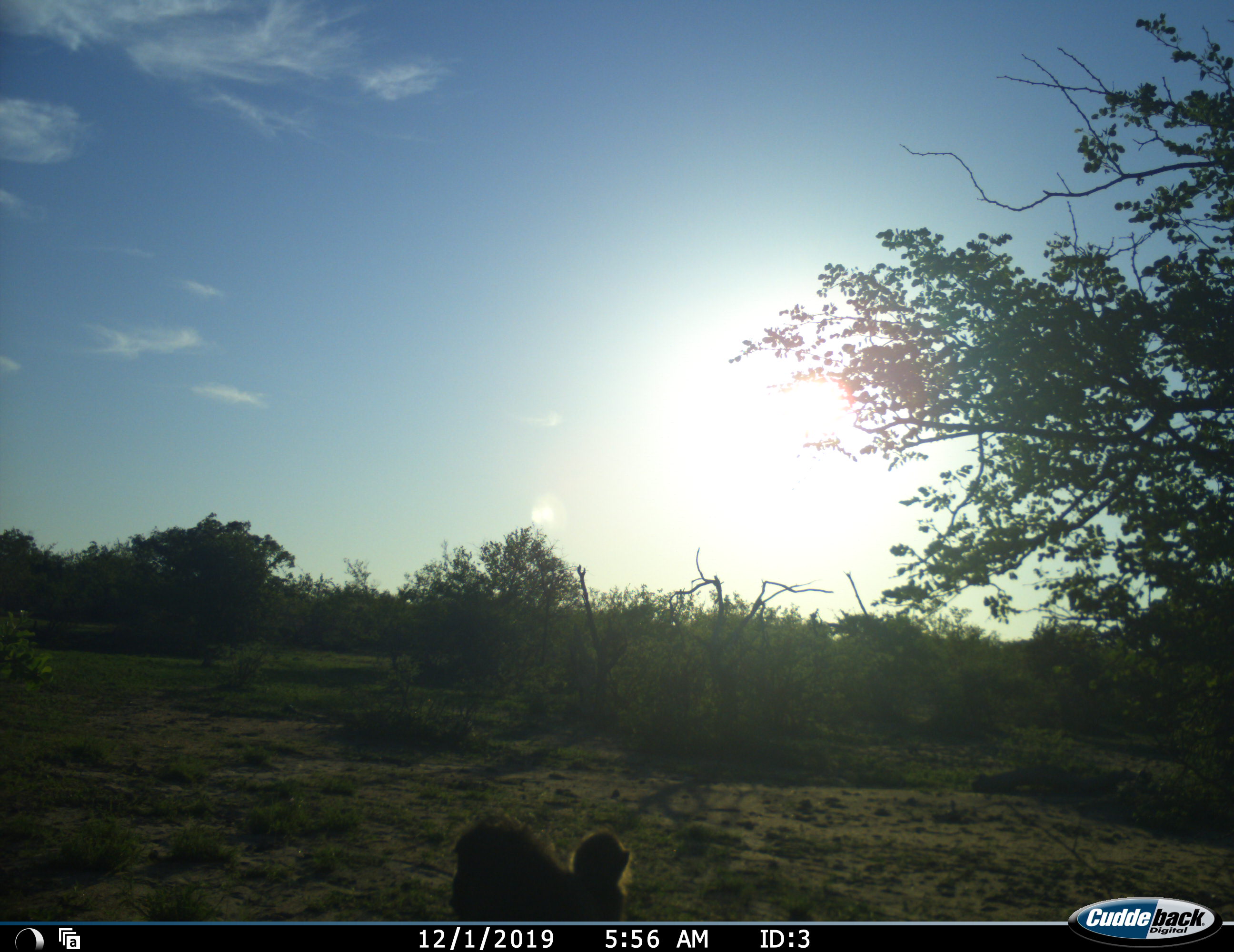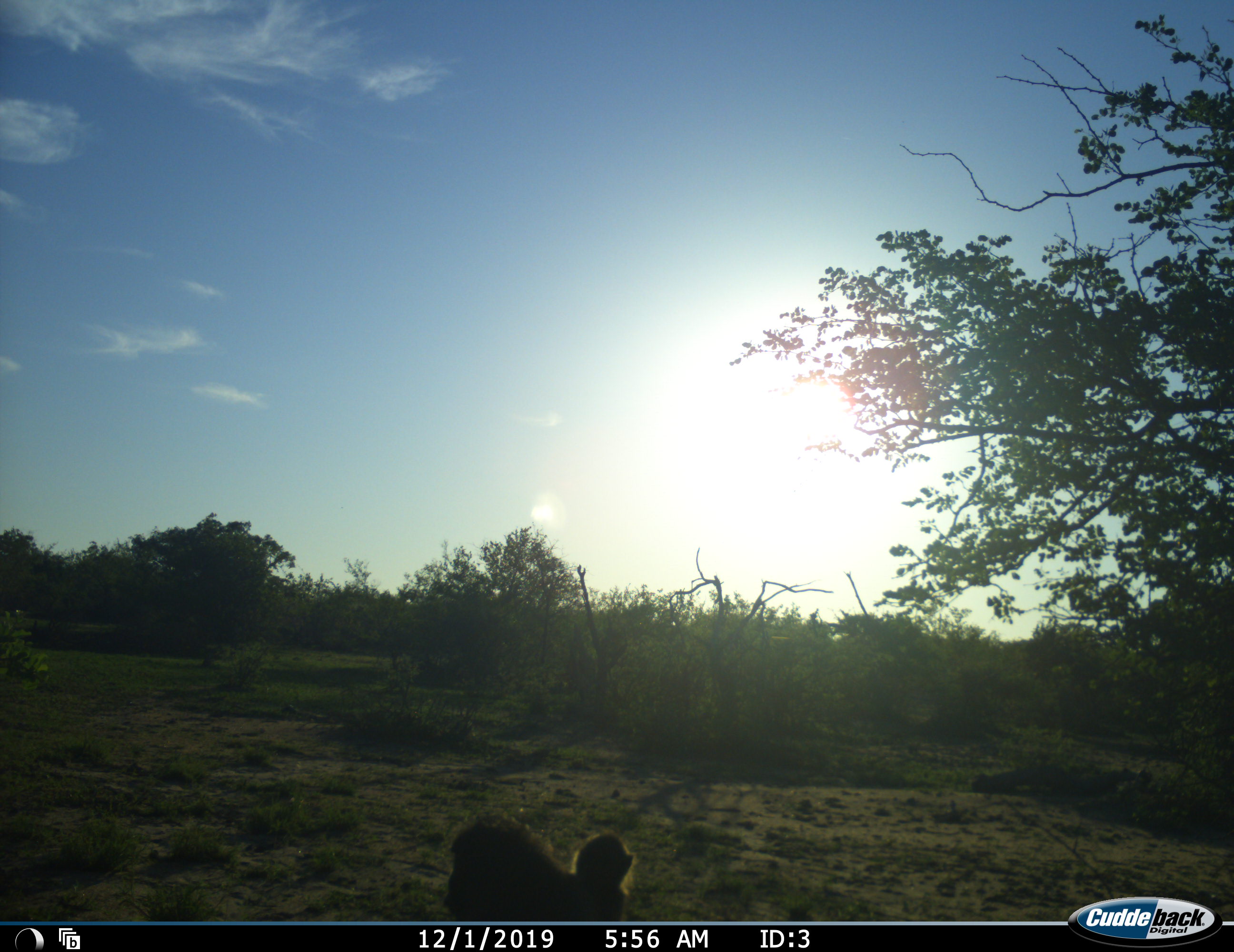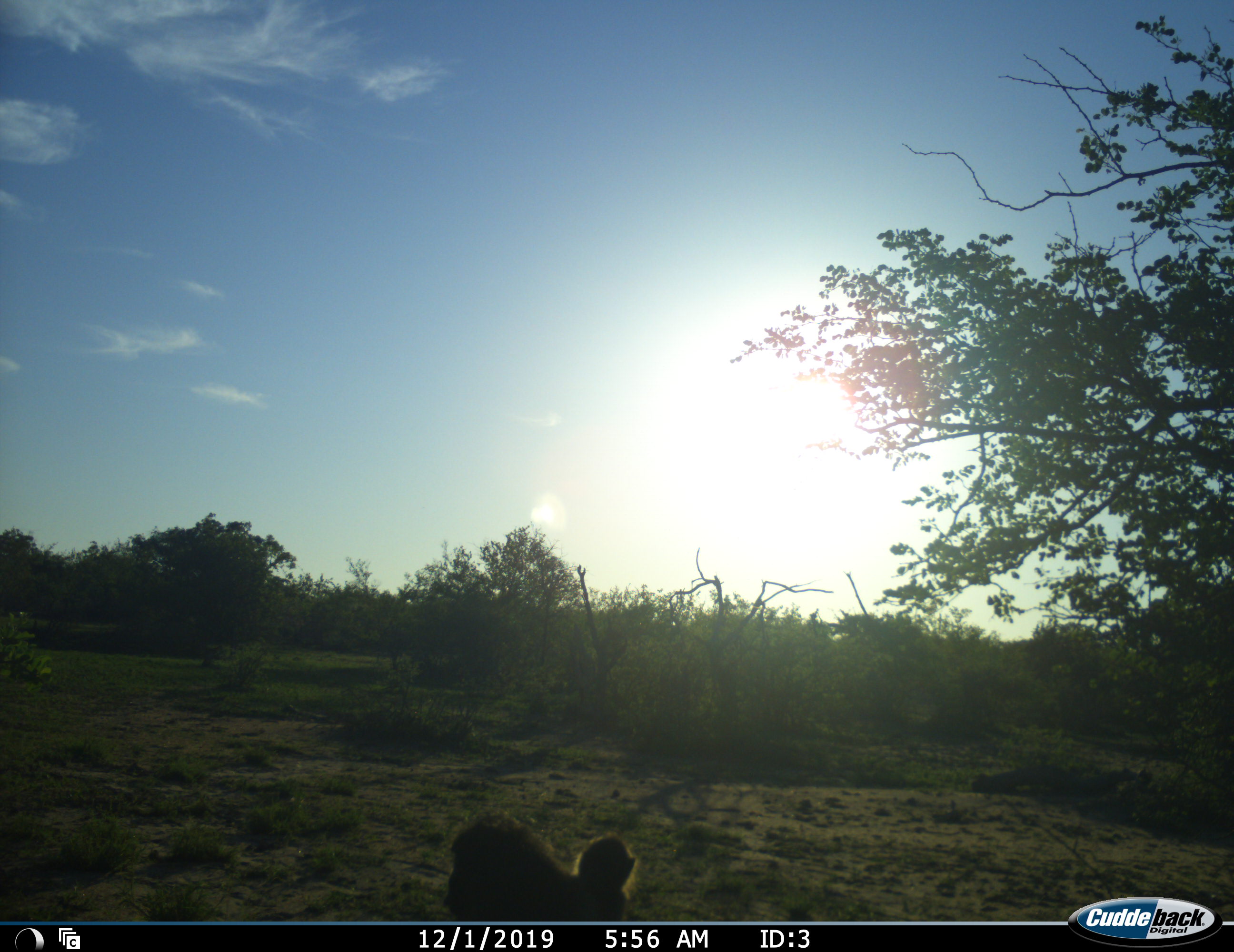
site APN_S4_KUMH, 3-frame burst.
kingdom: Animalia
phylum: Chordata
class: Mammalia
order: Primates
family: Cercopithecidae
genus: Papio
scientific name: Papio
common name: baboon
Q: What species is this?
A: Baboon (Papio).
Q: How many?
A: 2.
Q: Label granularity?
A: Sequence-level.